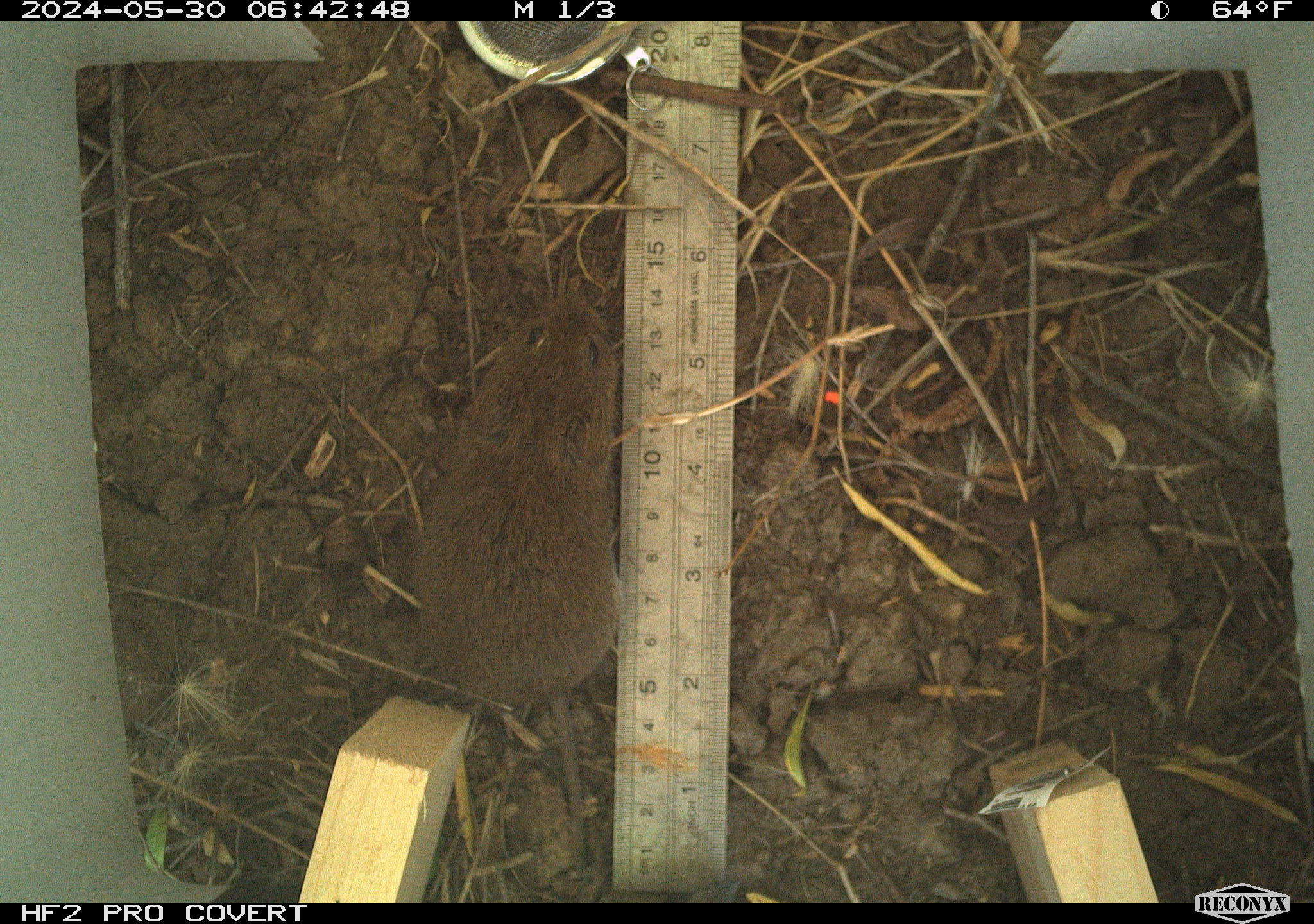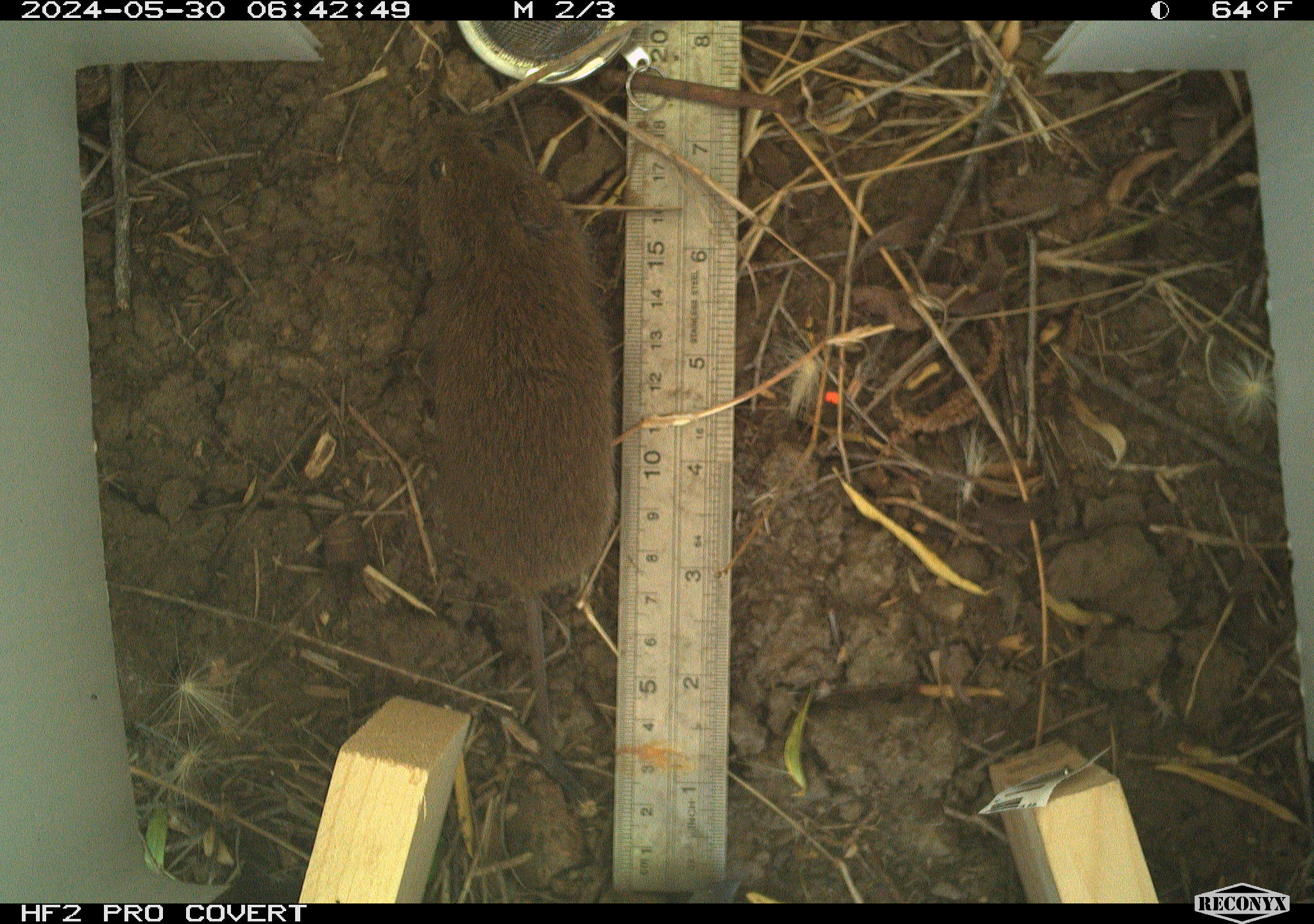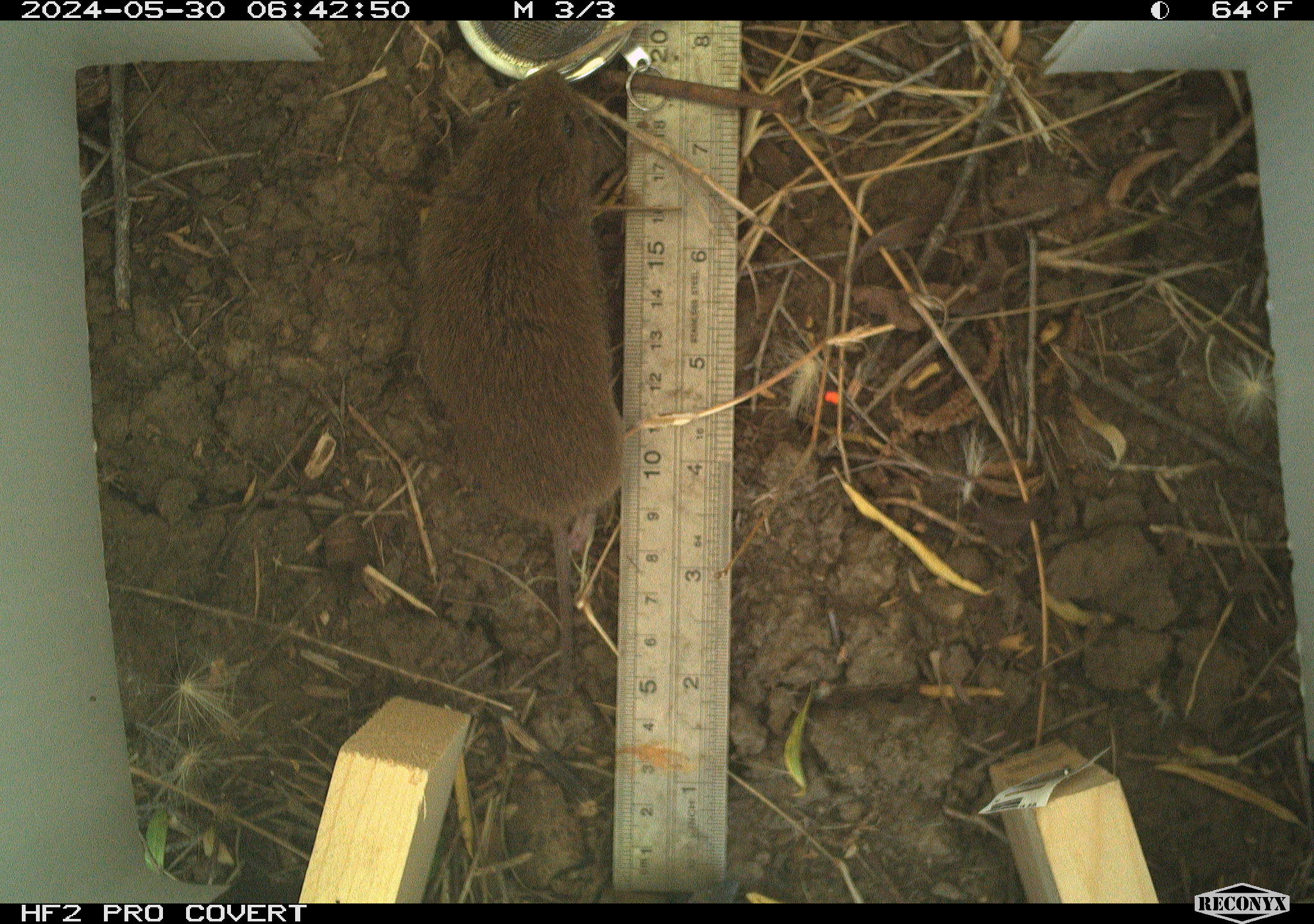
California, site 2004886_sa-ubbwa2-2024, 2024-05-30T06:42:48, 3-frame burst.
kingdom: Animalia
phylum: Chordata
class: Mammalia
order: Rodentia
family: Cricetidae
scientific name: Arvicolinae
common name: voles, lemmings, and muskrats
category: arvicolinae subfamily